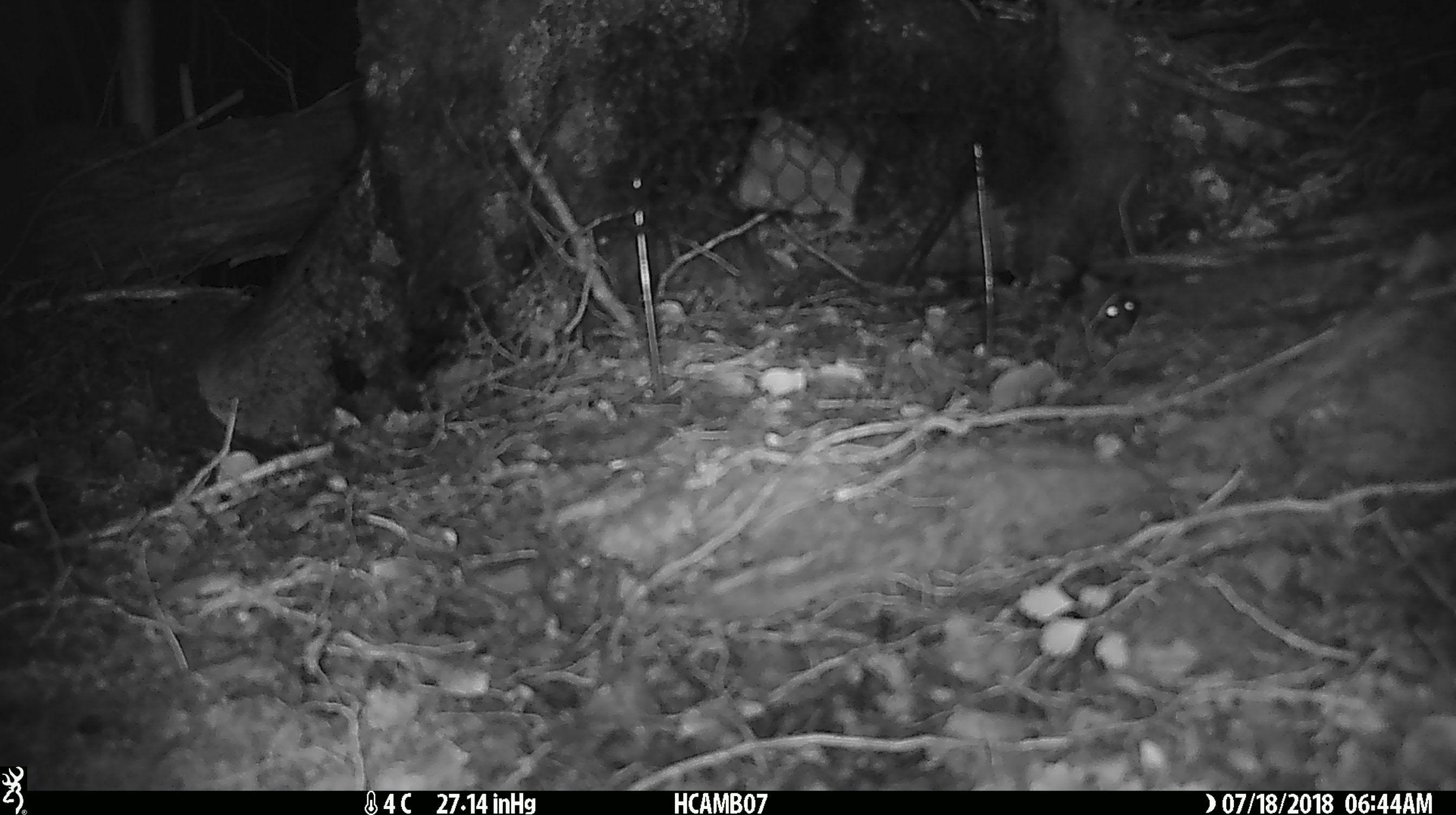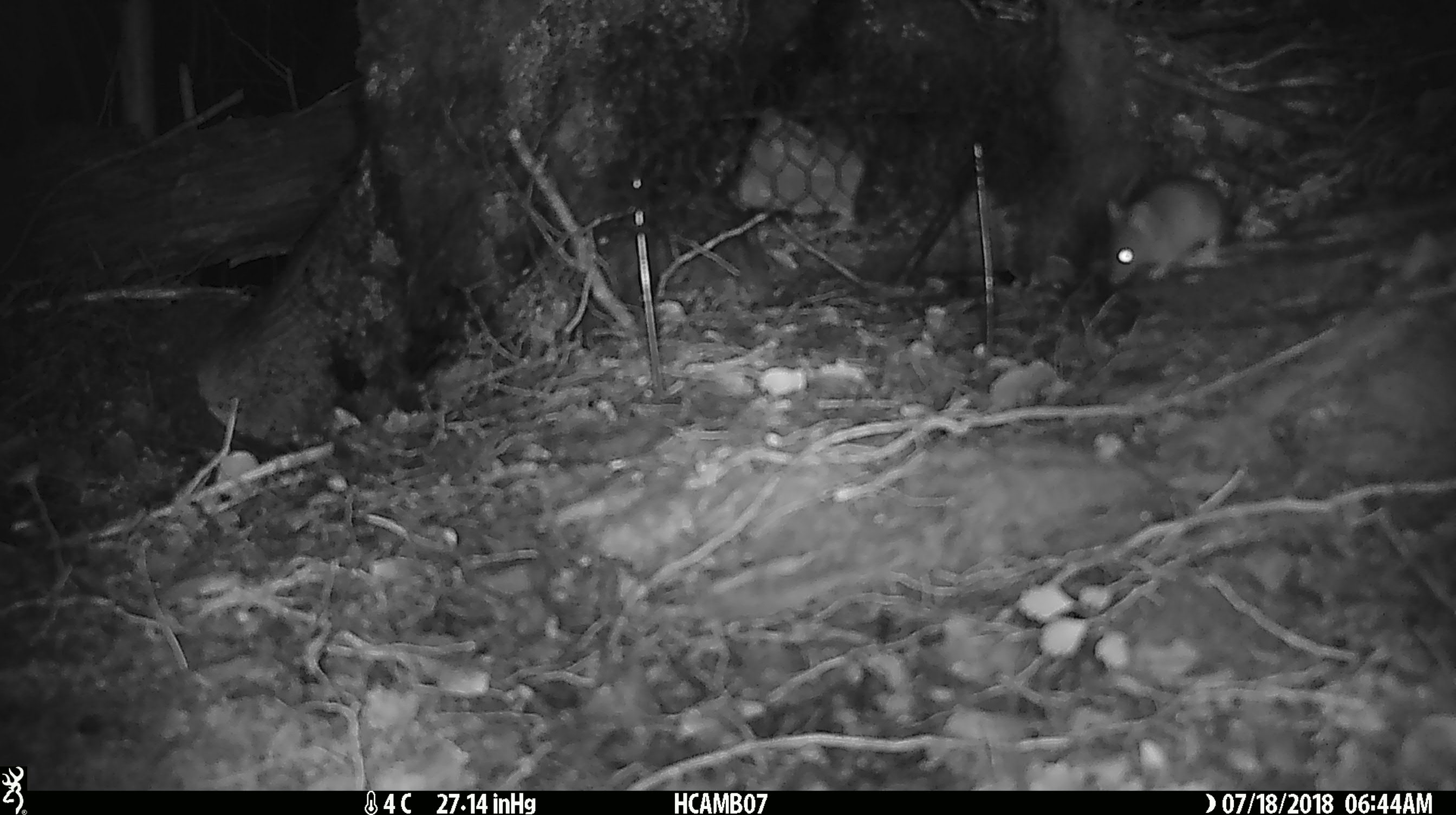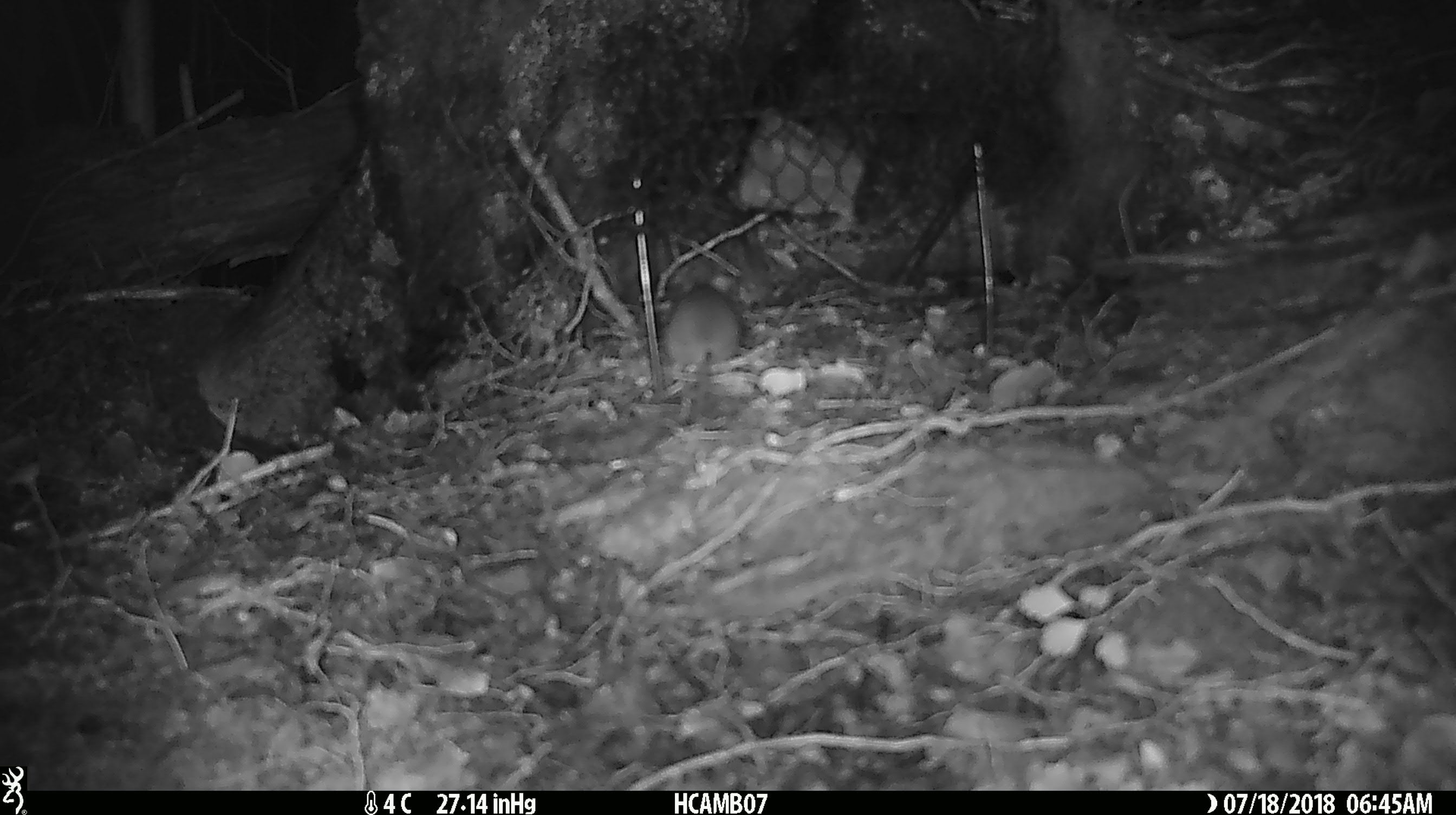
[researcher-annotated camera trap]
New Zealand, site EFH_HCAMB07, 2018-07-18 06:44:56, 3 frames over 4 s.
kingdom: Animalia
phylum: Chordata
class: Mammalia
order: Rodentia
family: Muridae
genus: Mus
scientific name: Mus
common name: mouse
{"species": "mouse (Mus)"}